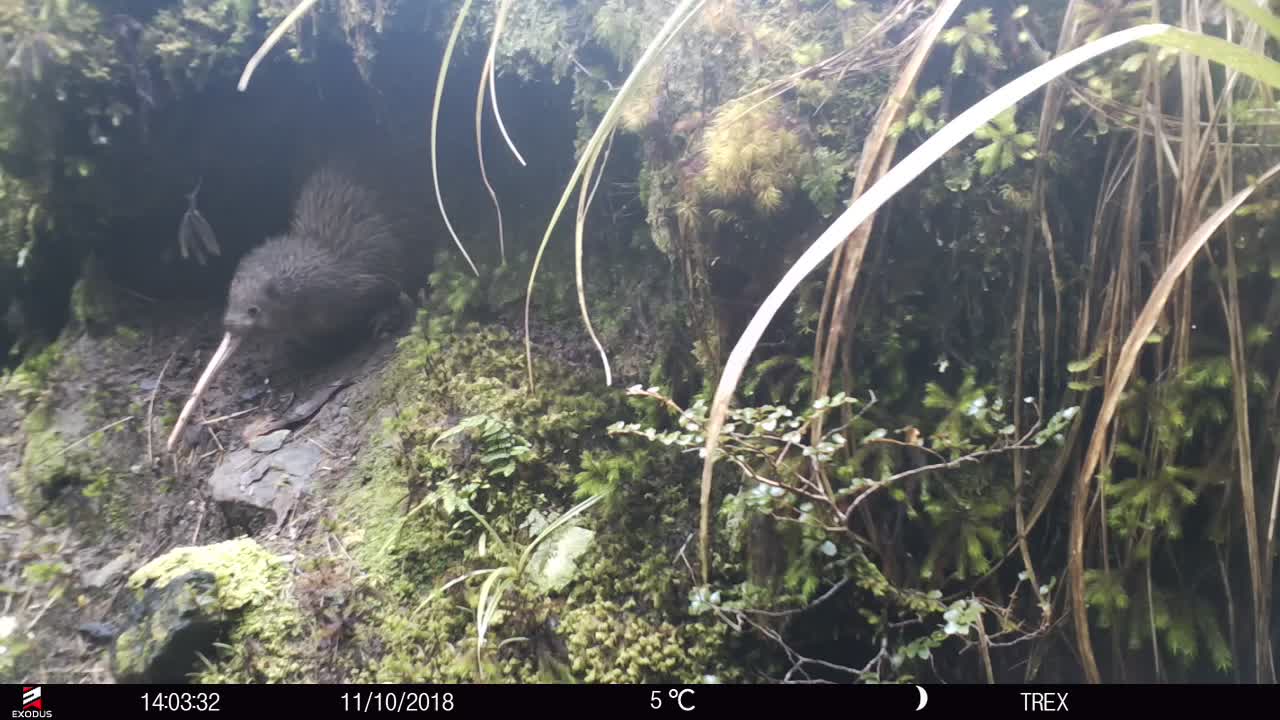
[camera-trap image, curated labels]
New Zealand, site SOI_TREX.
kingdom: Animalia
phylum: Chordata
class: Aves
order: Apterygiformes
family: Apterygidae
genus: Apteryx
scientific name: Apteryx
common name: kiwi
Kiwi (Apteryx).